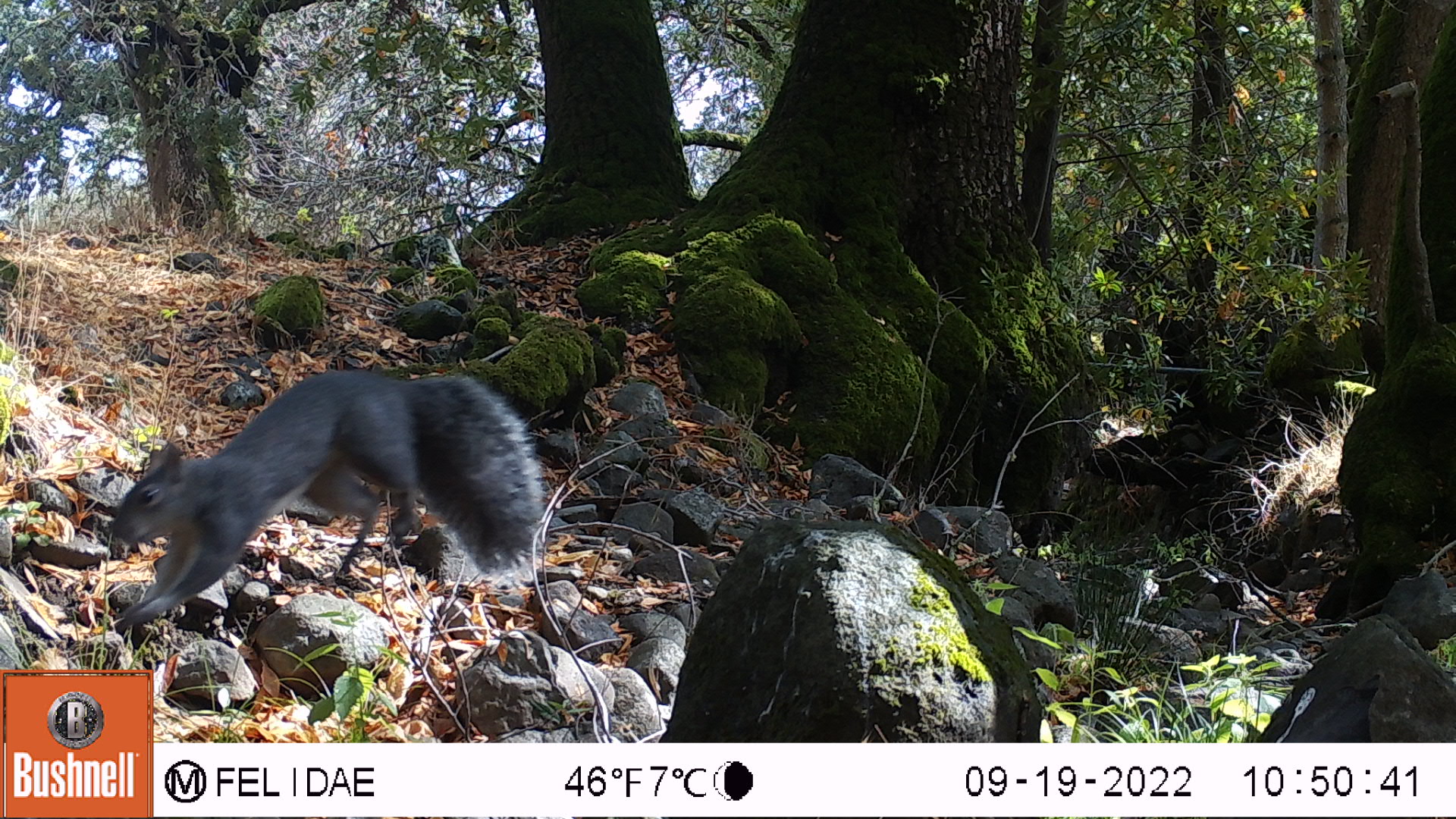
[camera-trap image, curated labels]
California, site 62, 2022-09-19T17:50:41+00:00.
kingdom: Animalia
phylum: Chordata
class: Mammalia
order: Rodentia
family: Sciuridae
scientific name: Sciuridae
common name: squirrel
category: unknown squirrel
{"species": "unknown squirrel (squirrel) (Sciuridae)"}